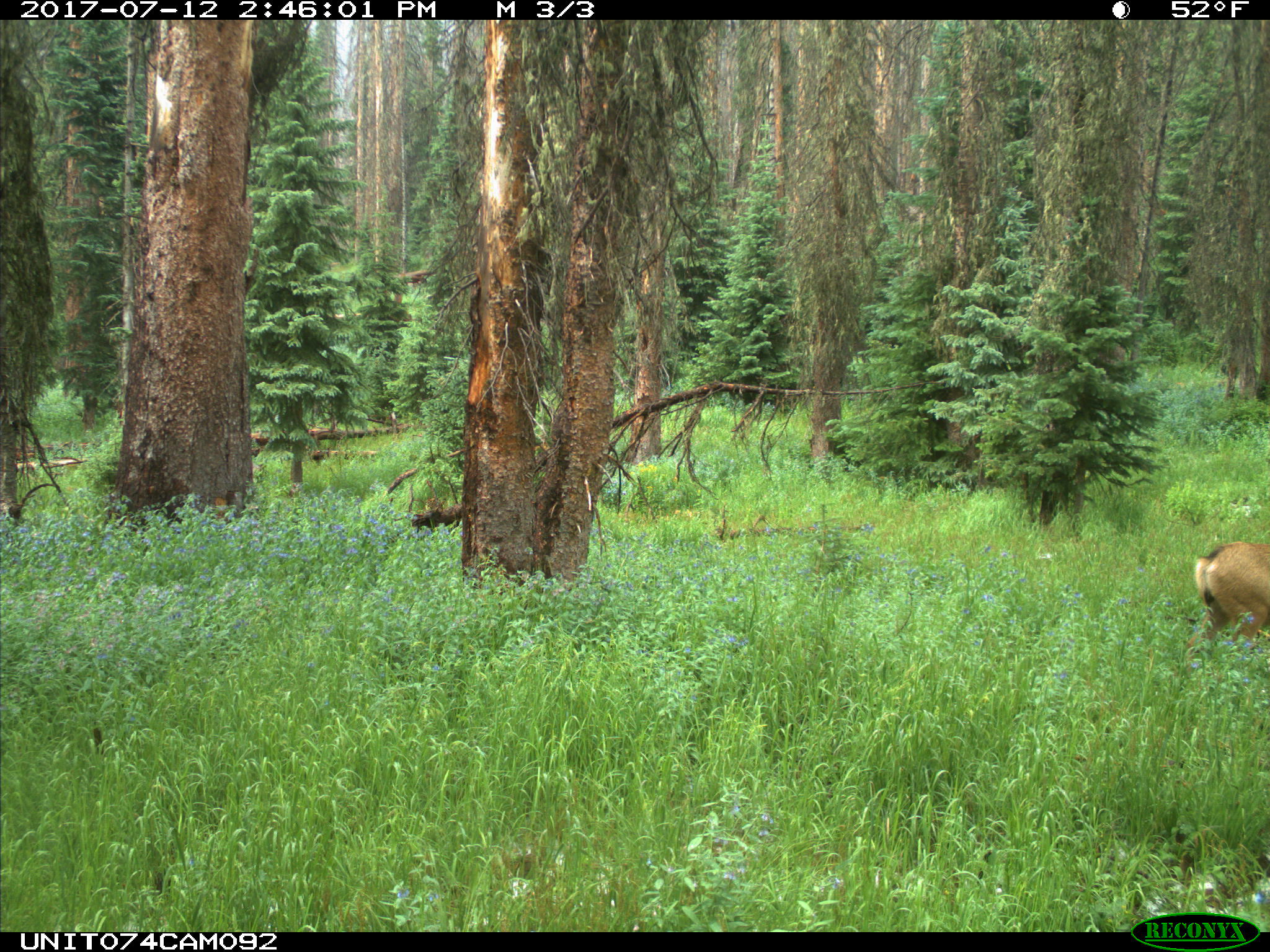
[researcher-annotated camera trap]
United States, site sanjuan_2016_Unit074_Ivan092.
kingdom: Animalia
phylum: Chordata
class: Mammalia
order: Artiodactyla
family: Cervidae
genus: Odocoileus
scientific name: Odocoileus hemionus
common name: mule deer